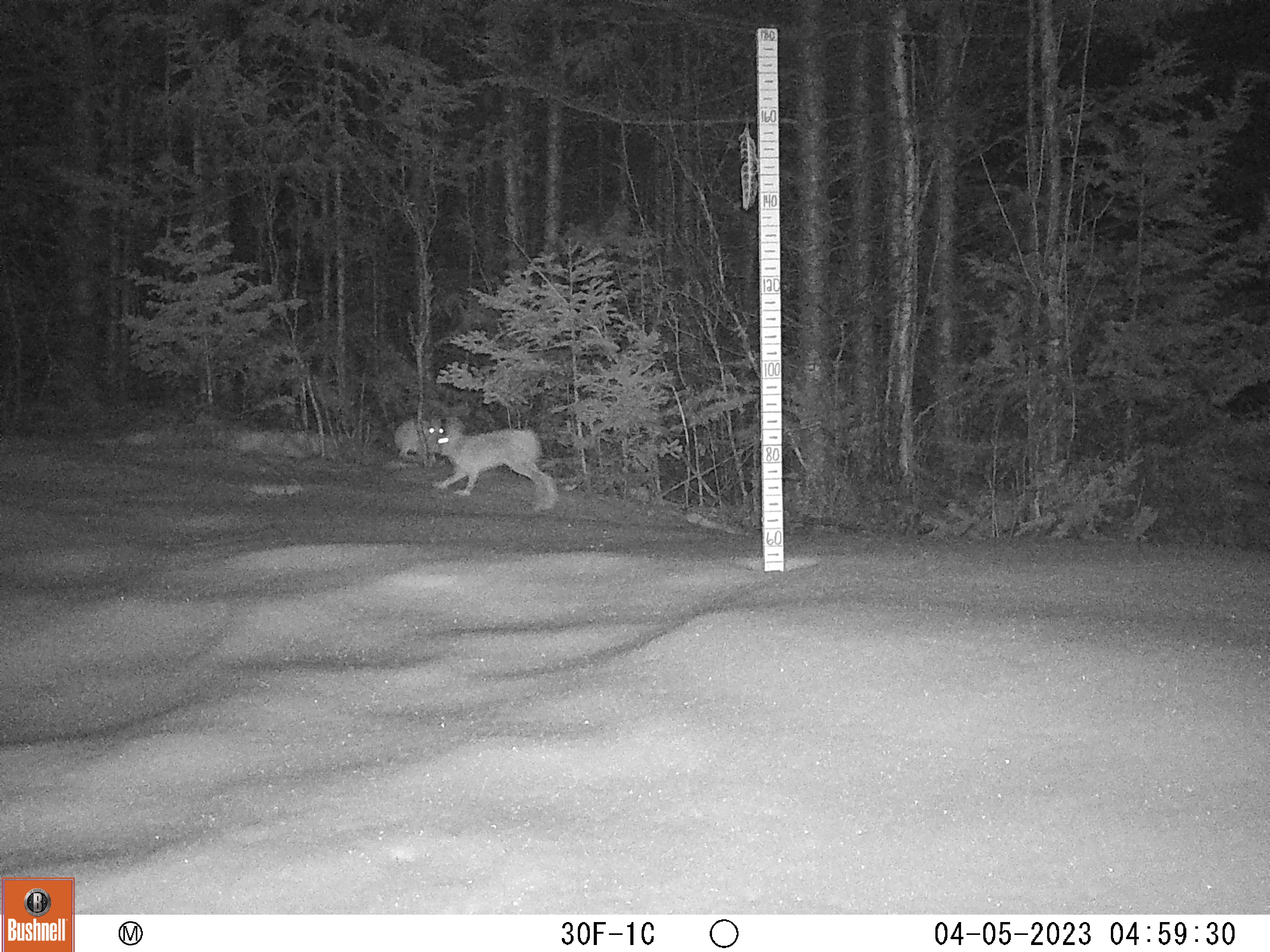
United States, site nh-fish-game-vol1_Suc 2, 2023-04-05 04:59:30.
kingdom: Animalia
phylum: Chordata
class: Mammalia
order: Lagomorpha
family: Leporidae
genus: Lepus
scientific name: Lepus americanus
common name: snowshoe hare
Snowshoe hare (Lepus americanus).